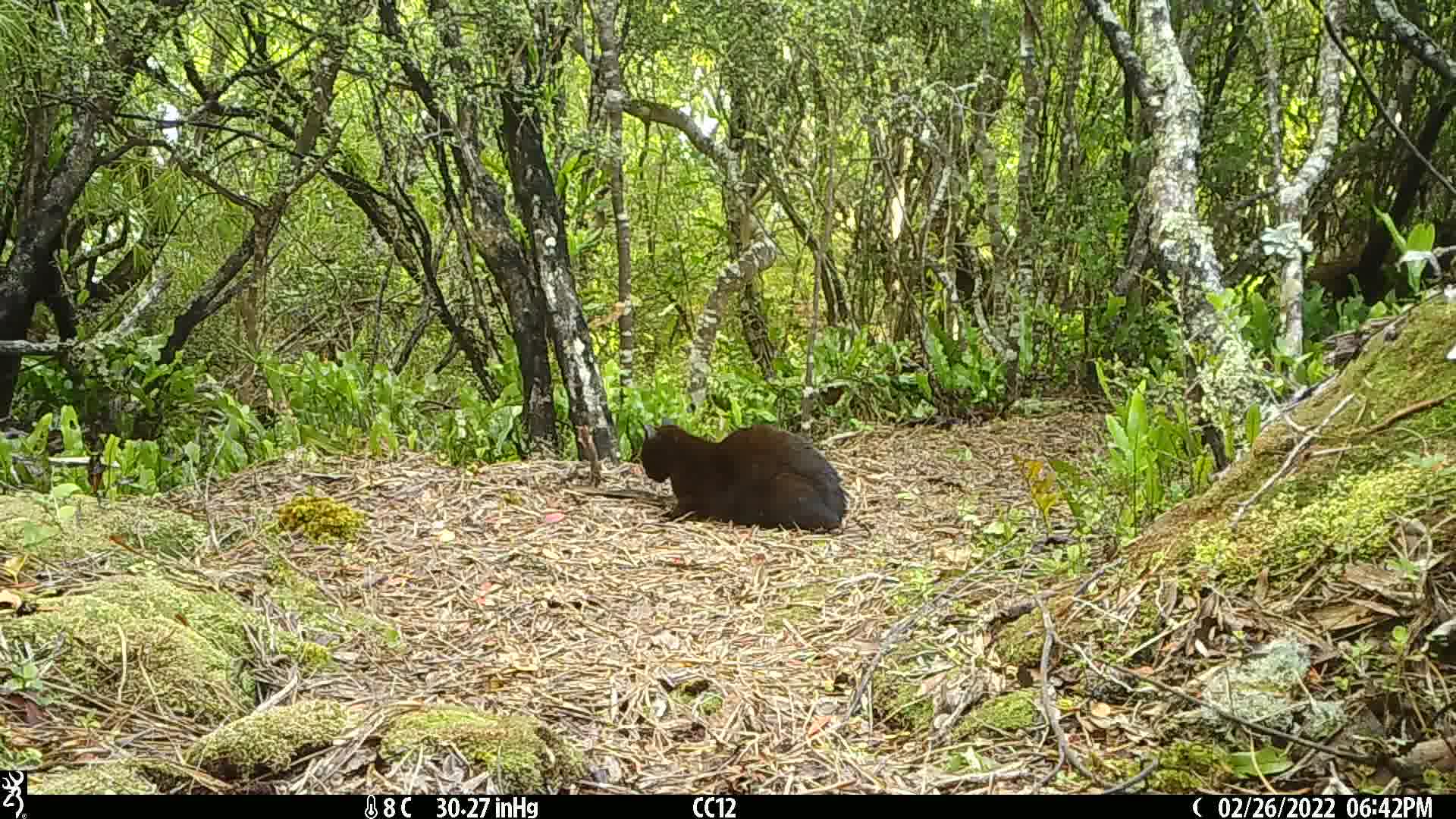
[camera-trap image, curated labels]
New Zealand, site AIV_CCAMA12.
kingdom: Animalia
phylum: Chordata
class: Mammalia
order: Carnivora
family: Felidae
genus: Felis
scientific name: Felis catus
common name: domestic cat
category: cat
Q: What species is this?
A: Cat (domestic cat) (Felis catus).